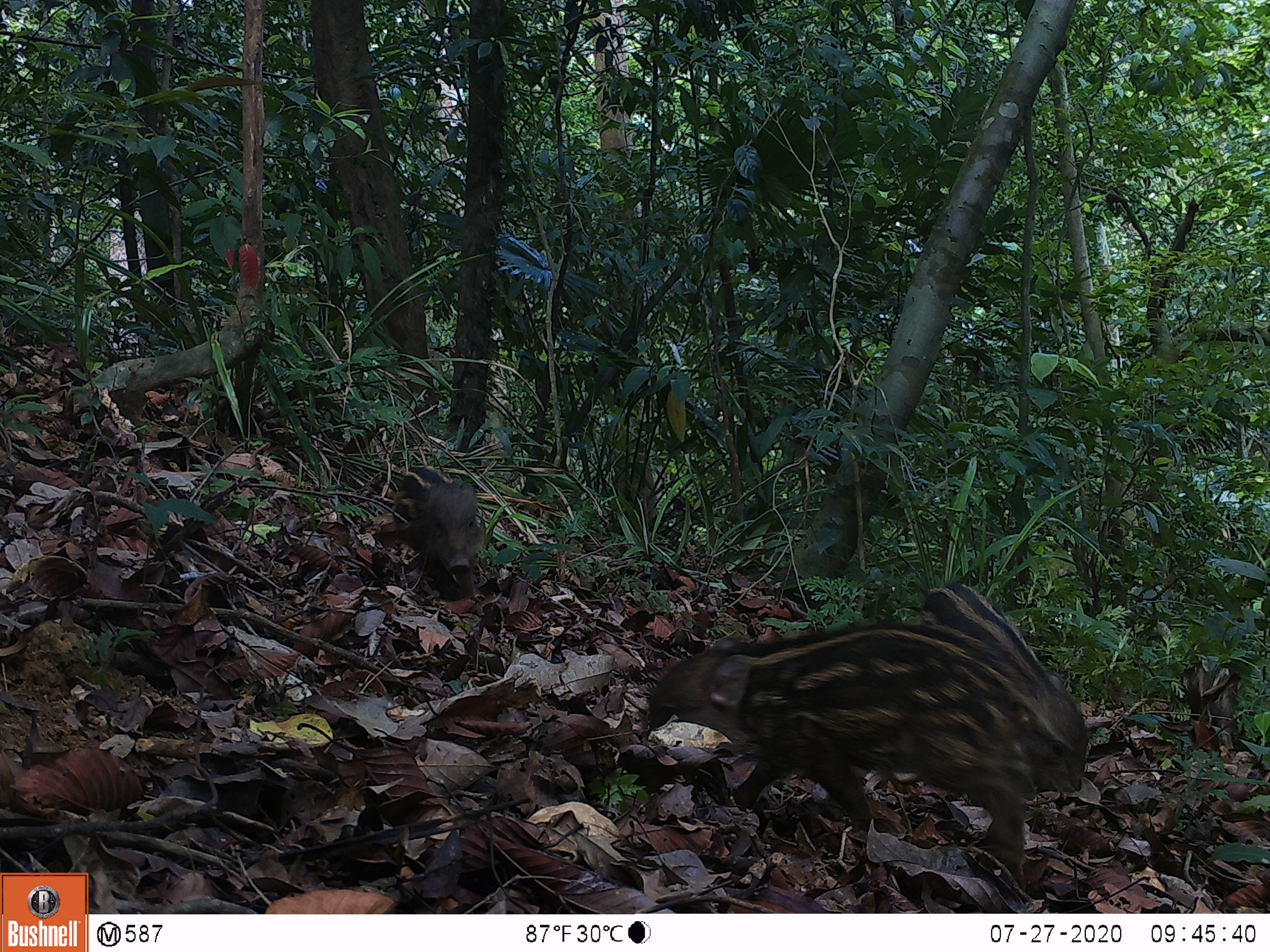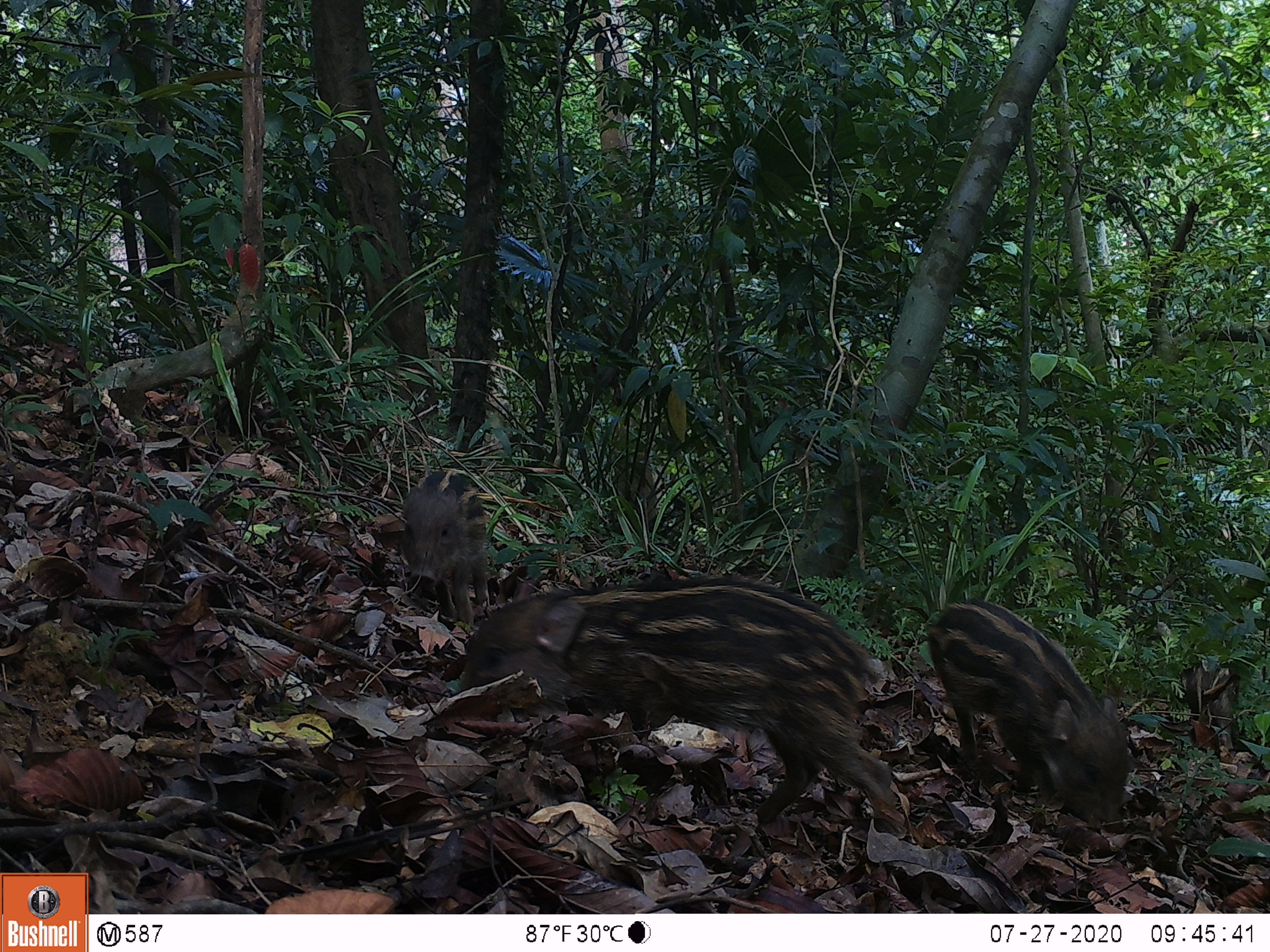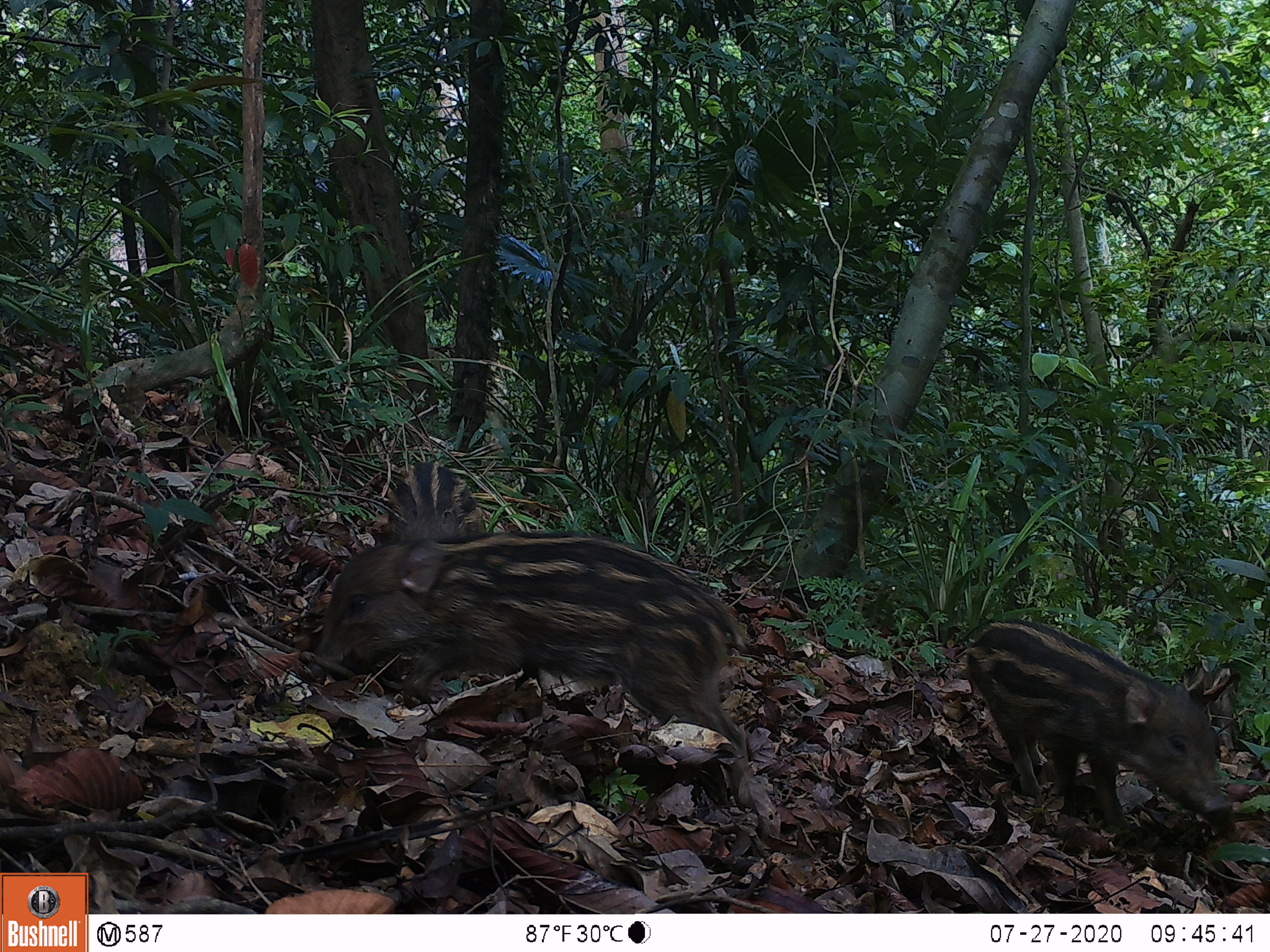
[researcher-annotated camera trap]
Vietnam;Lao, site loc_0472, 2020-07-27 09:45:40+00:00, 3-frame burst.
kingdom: Animalia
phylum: Chordata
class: Mammalia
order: Artiodactyla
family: Suidae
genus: Sus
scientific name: Sus scrofa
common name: eurasian wild pig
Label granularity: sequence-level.